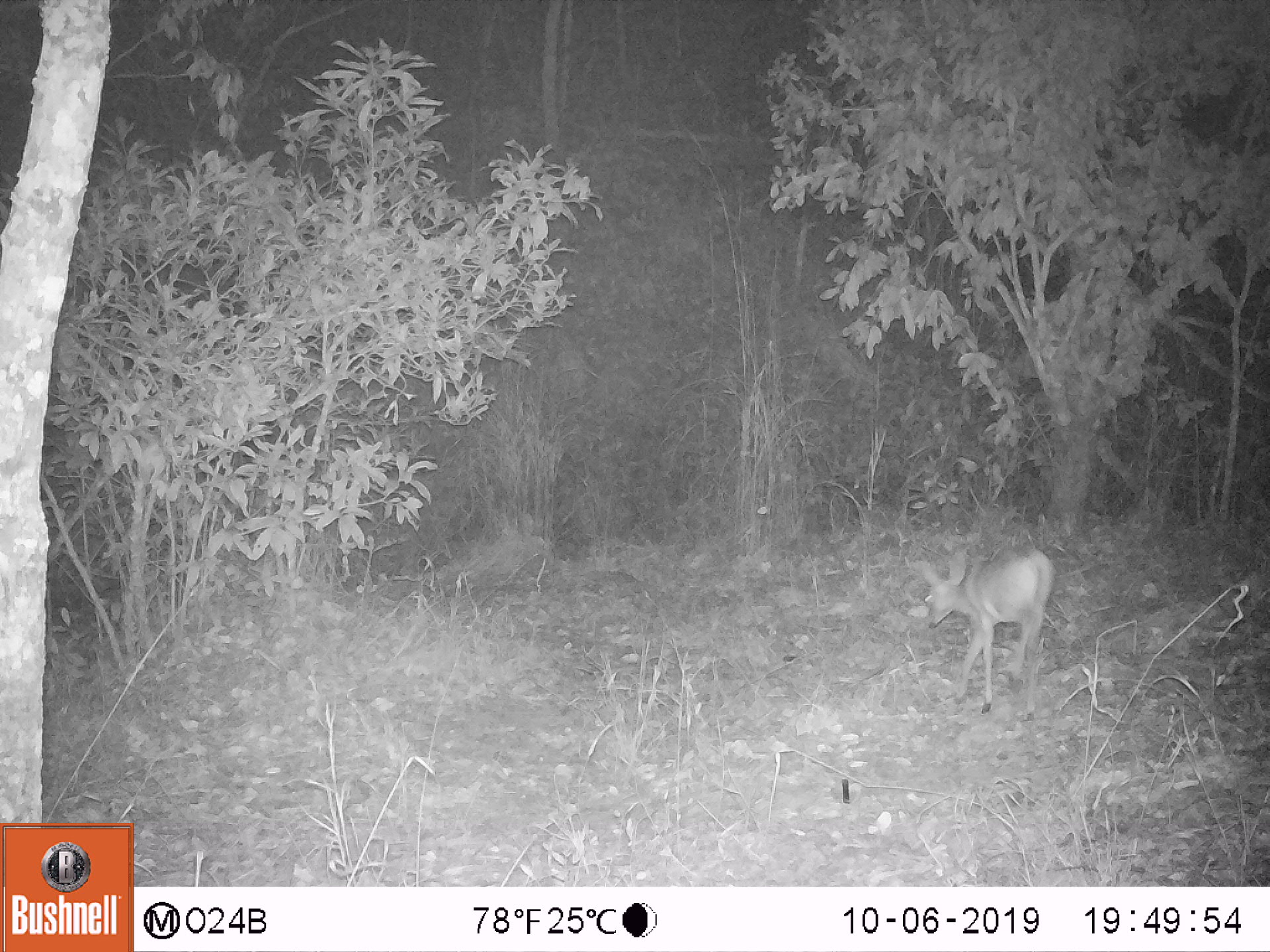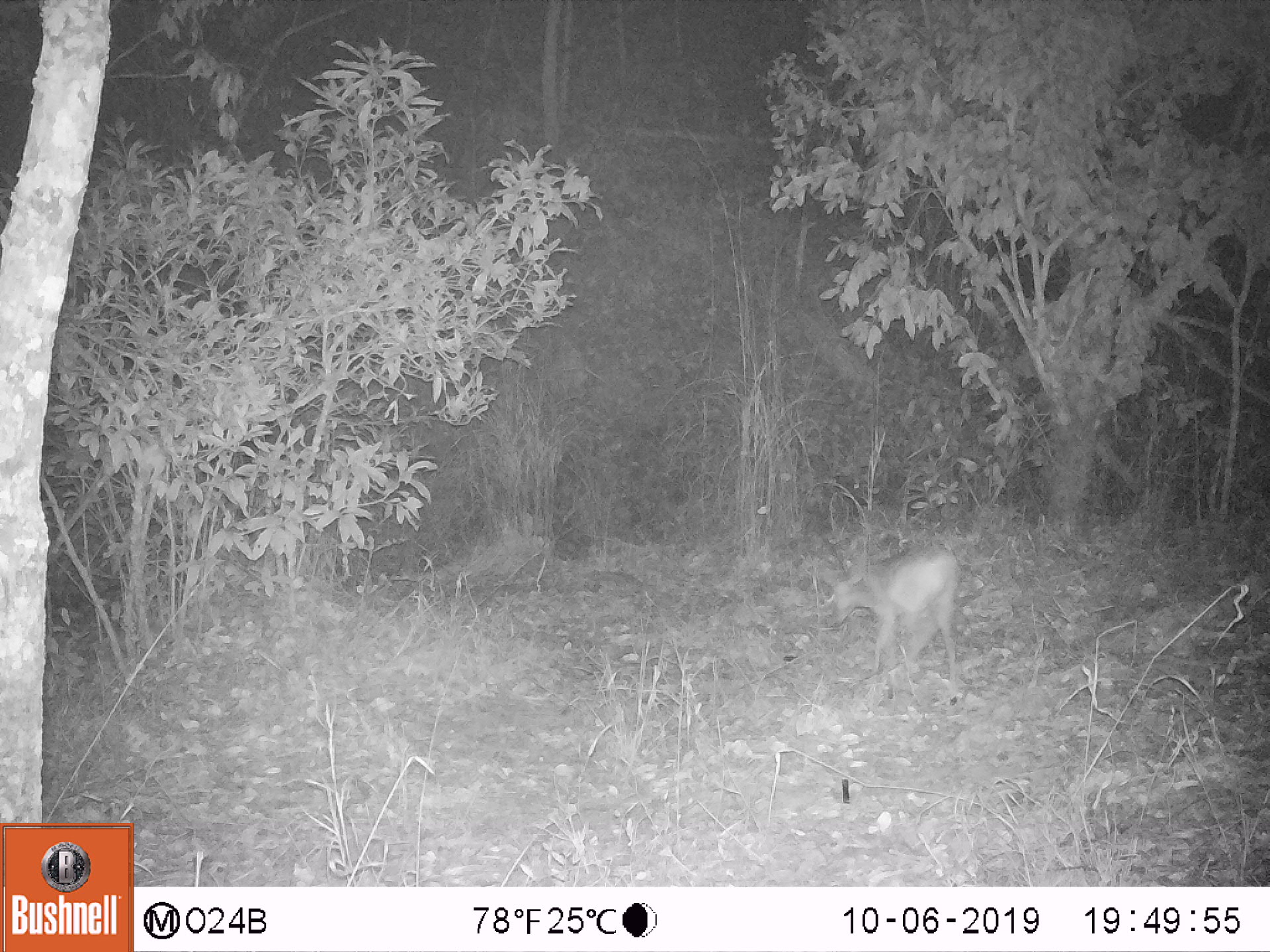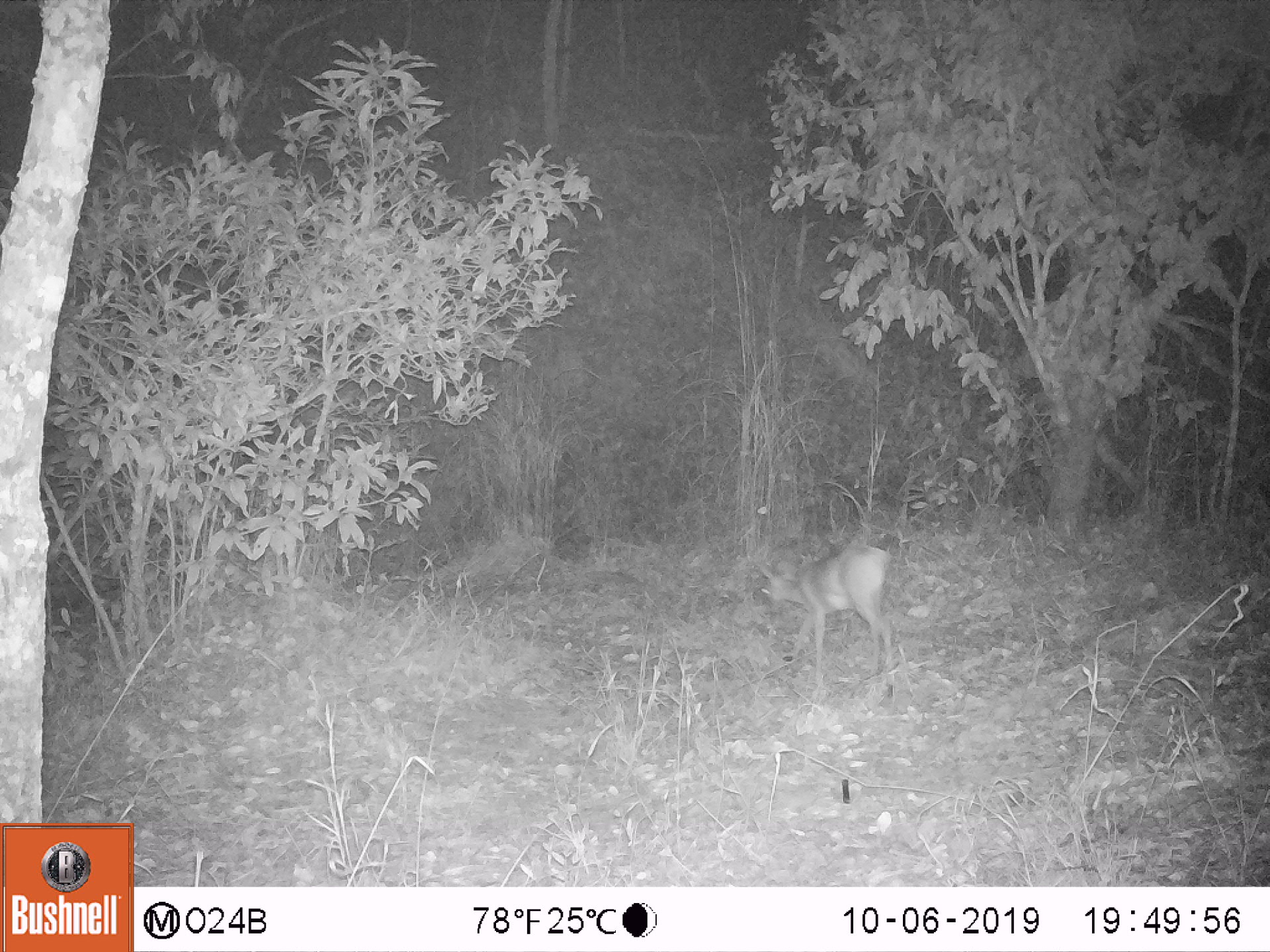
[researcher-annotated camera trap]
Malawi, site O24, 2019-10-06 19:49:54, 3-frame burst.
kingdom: Animalia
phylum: Chordata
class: Mammalia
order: Artiodactyla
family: Bovidae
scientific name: Antilopinae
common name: small antelope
Small antelope (Antilopinae), count 1.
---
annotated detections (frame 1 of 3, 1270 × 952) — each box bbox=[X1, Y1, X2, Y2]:
small antelope: bbox=[910, 532, 1054, 728]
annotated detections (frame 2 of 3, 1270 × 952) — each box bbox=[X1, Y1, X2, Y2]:
small antelope: bbox=[802, 537, 971, 713]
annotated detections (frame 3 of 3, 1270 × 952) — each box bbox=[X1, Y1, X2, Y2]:
small antelope: bbox=[741, 532, 906, 705]